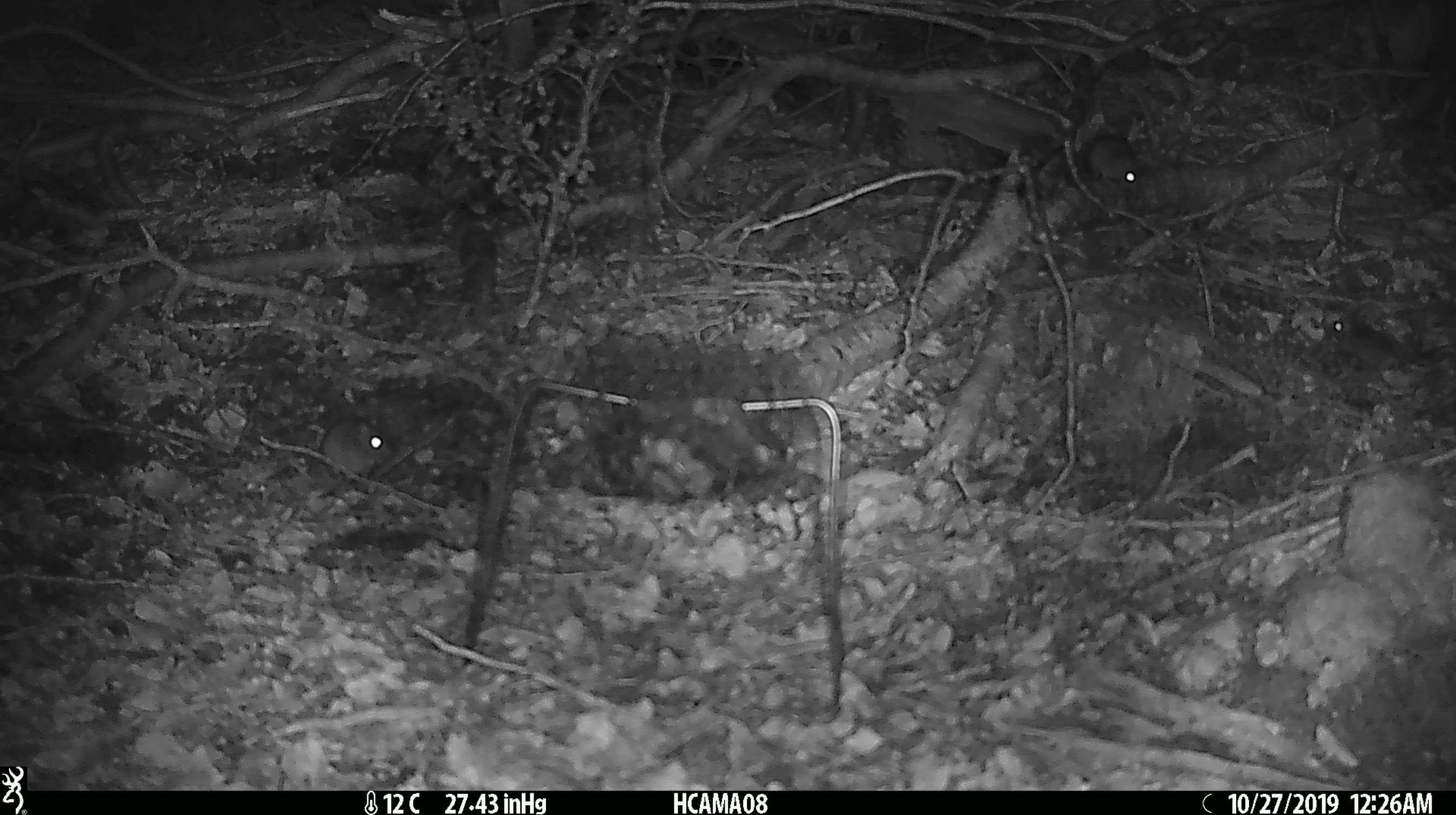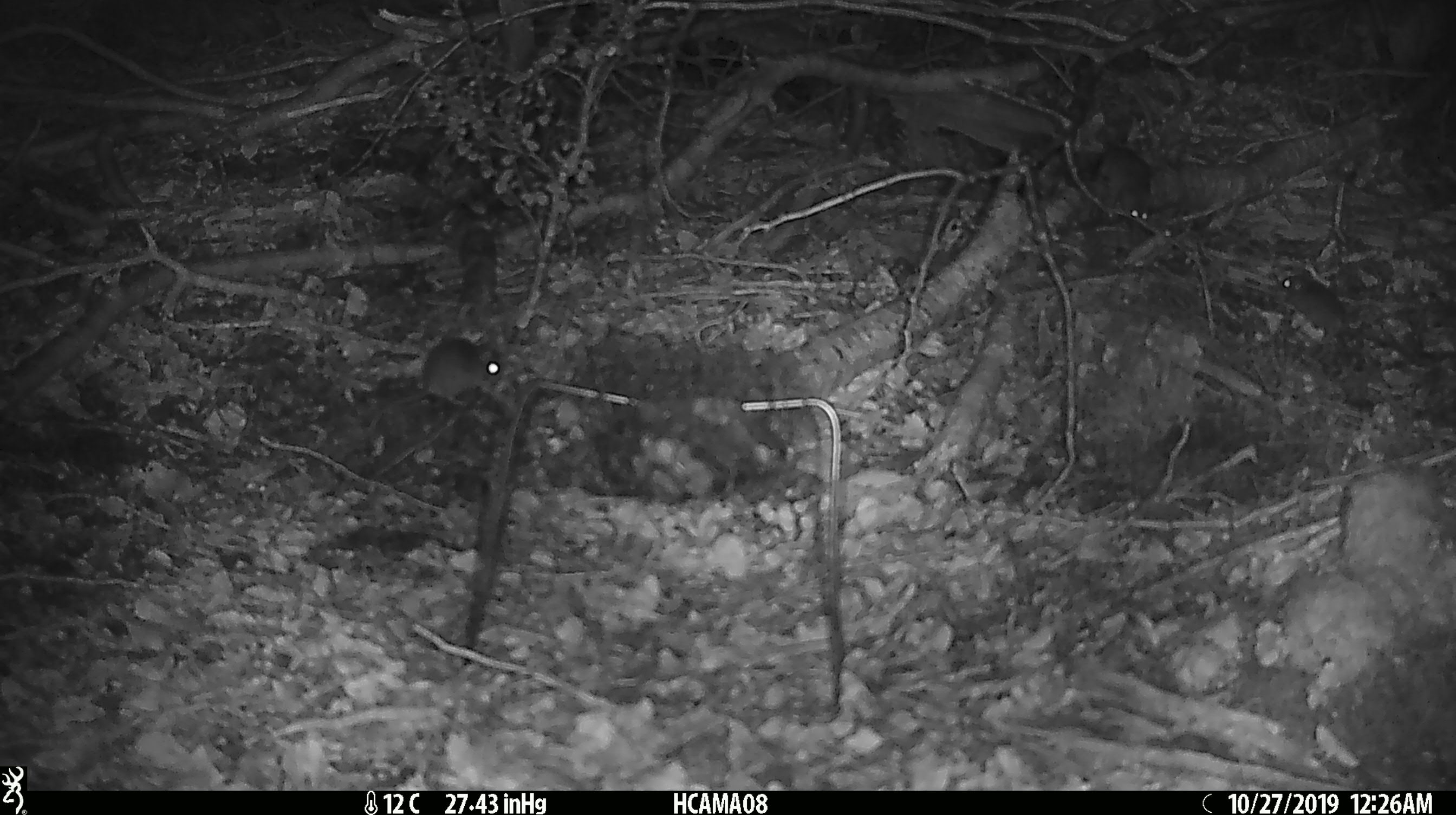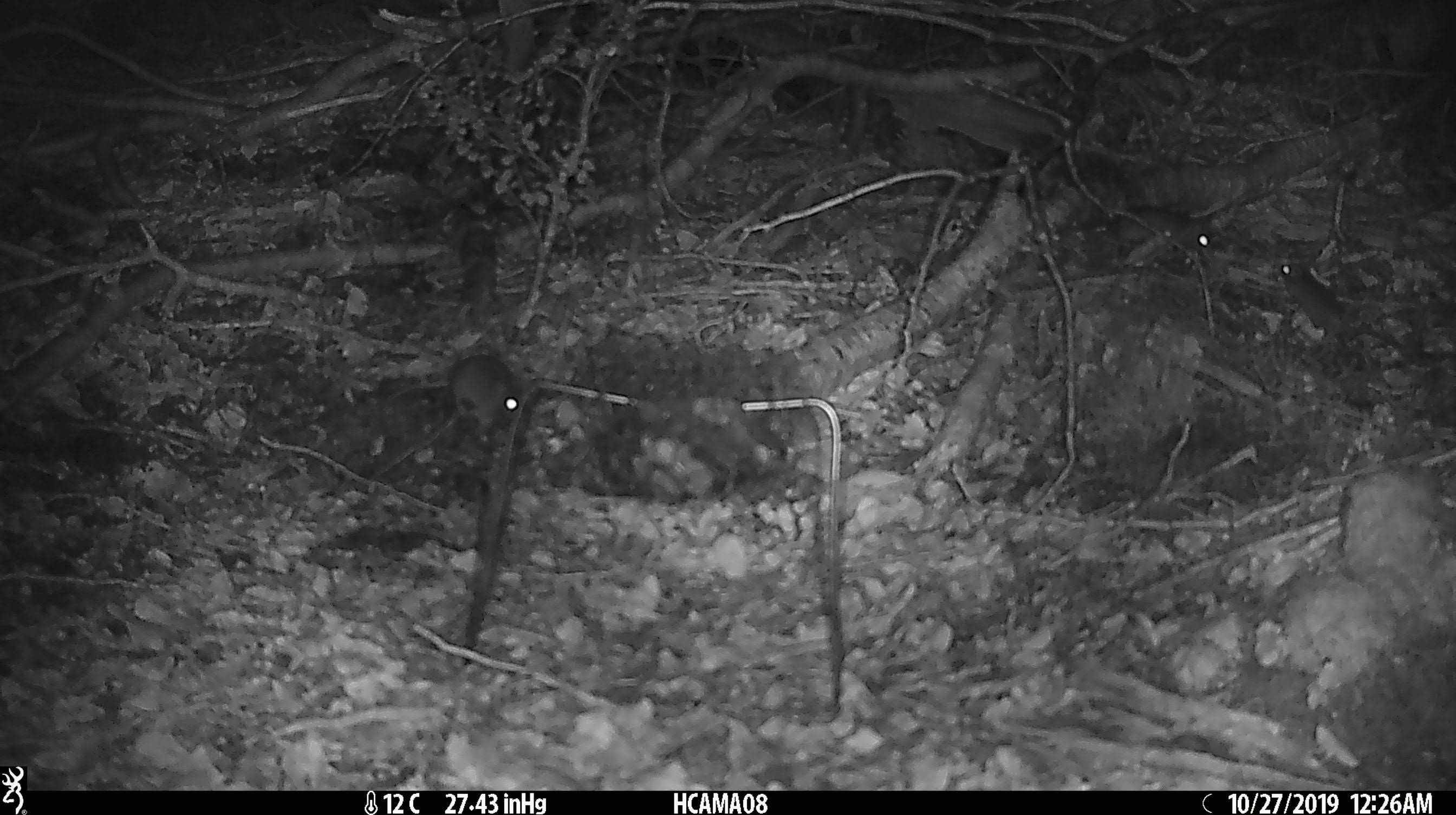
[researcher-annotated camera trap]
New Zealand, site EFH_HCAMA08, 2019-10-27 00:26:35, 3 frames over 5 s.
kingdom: Animalia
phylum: Chordata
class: Mammalia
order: Rodentia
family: Muridae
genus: Mus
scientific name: Mus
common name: mouse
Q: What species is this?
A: Mouse (Mus).